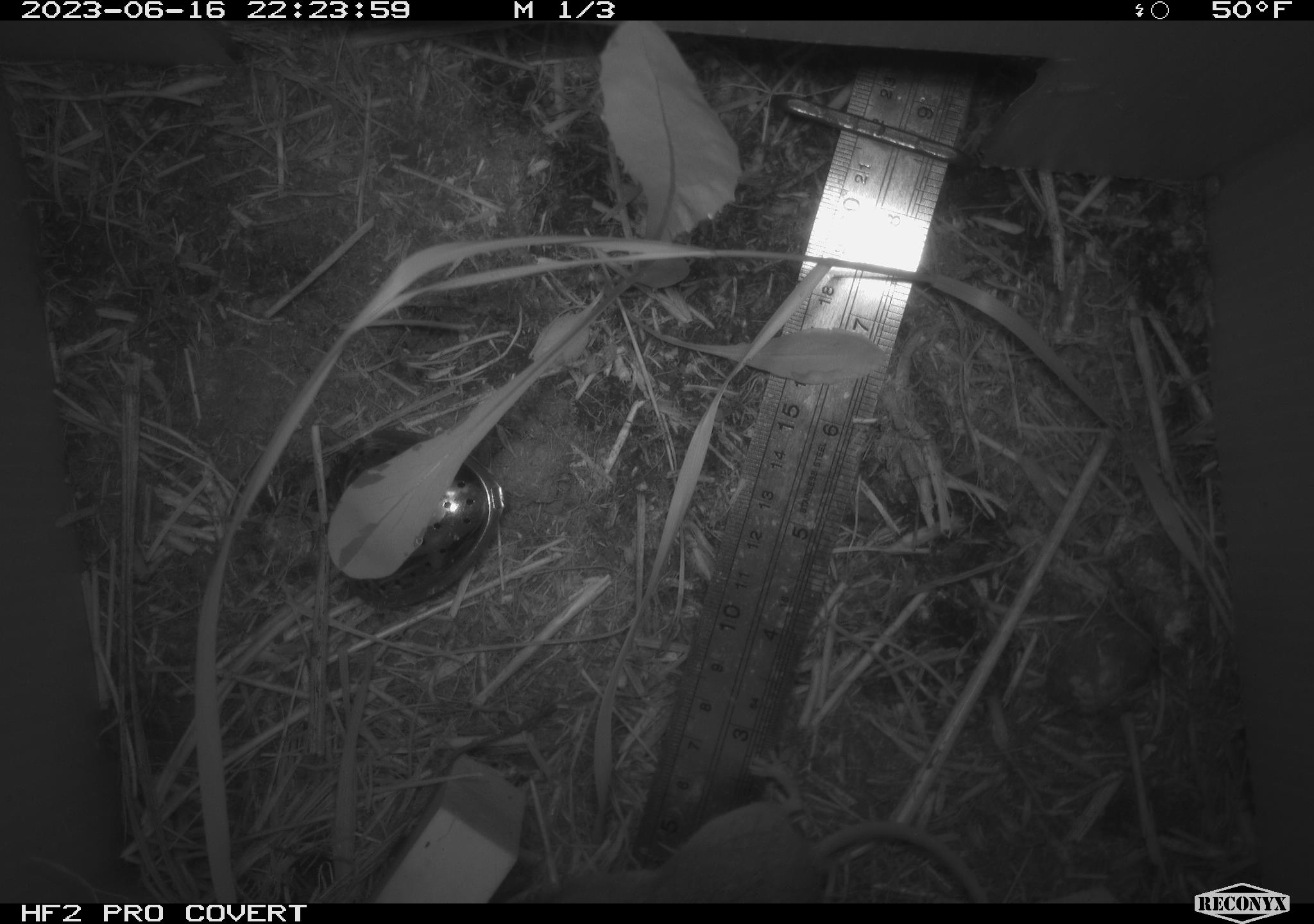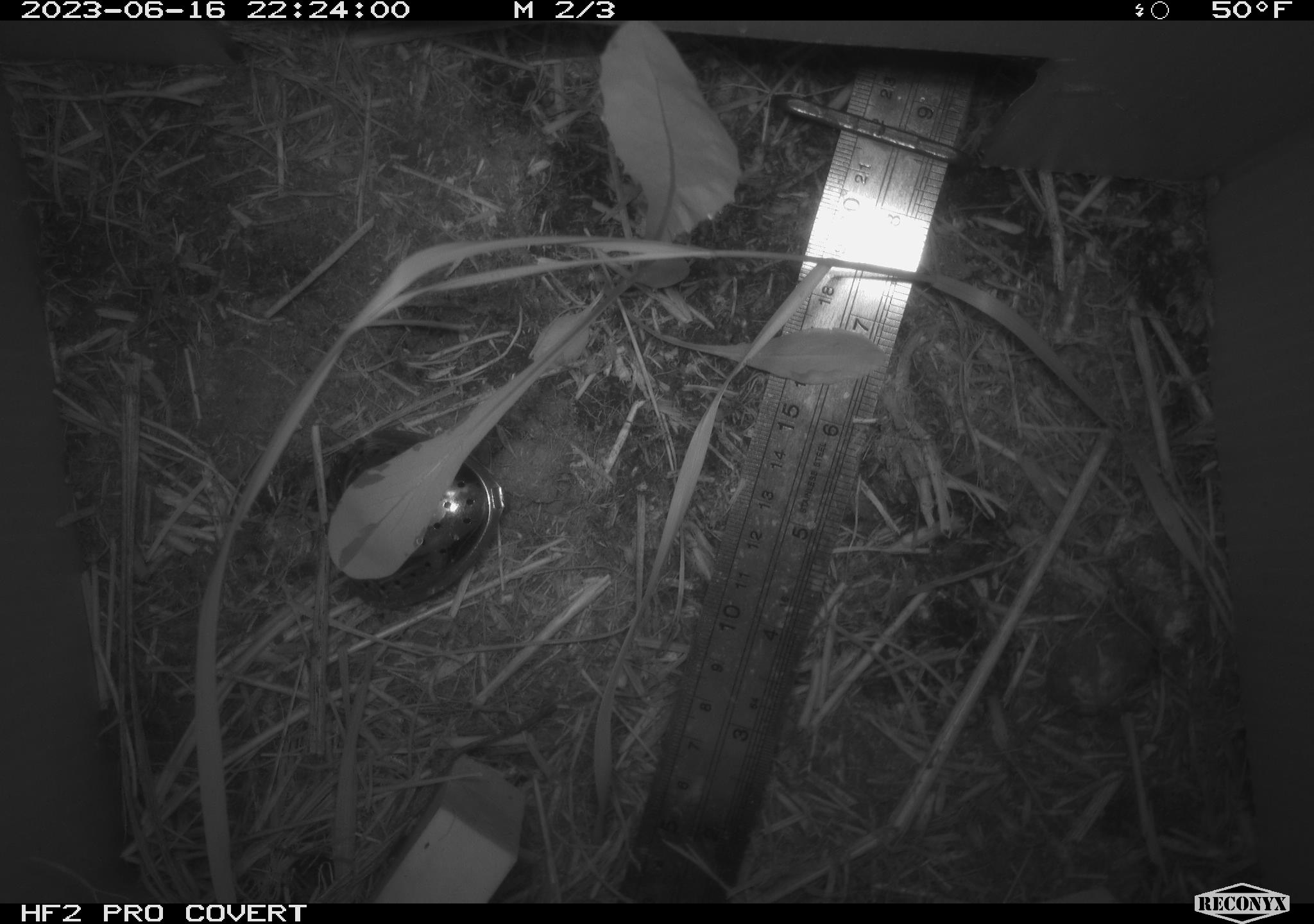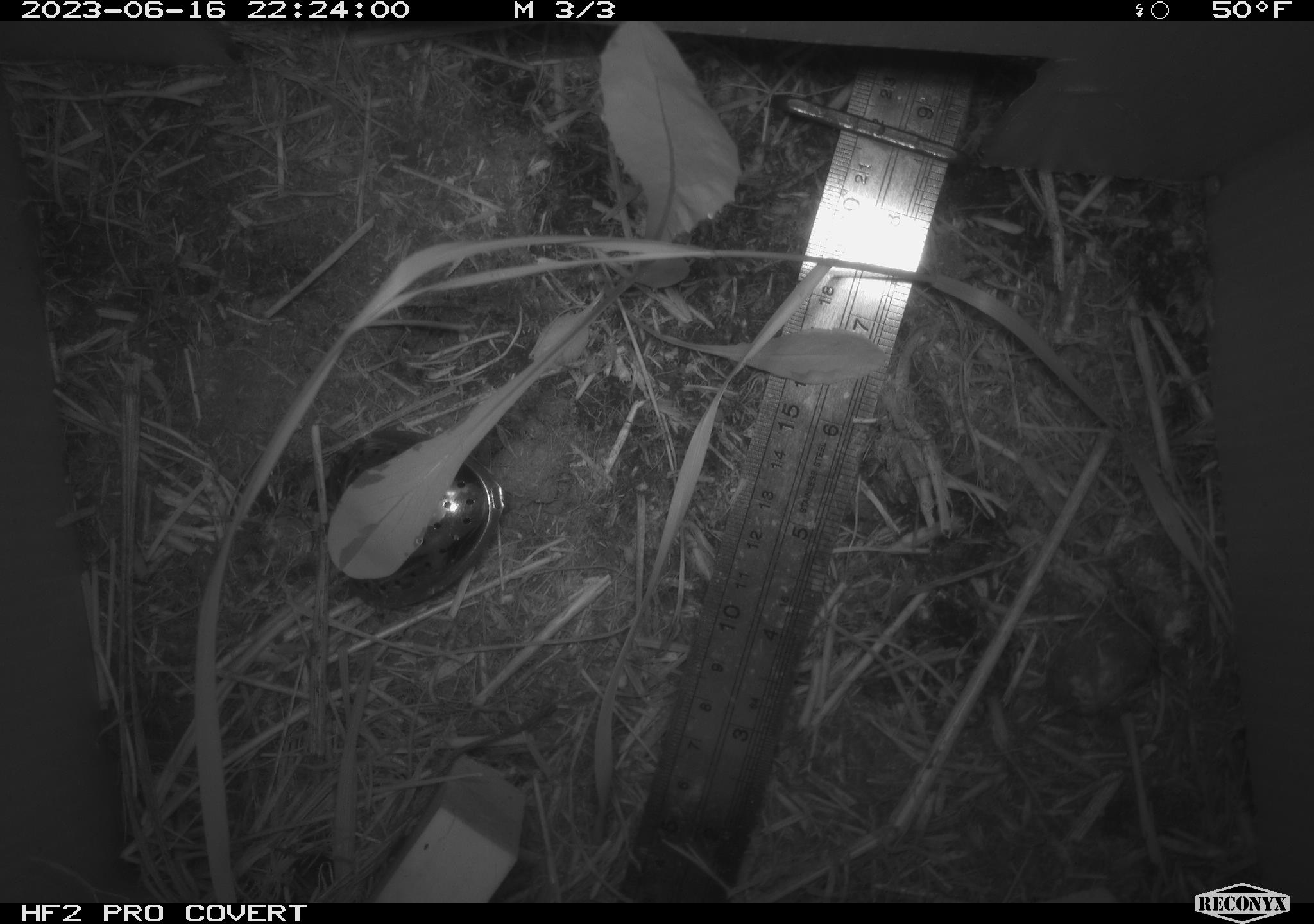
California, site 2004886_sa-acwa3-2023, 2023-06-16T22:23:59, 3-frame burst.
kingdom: Animalia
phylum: Chordata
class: Mammalia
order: Rodentia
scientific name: Rodentia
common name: mouse species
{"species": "mouse species (Rodentia)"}